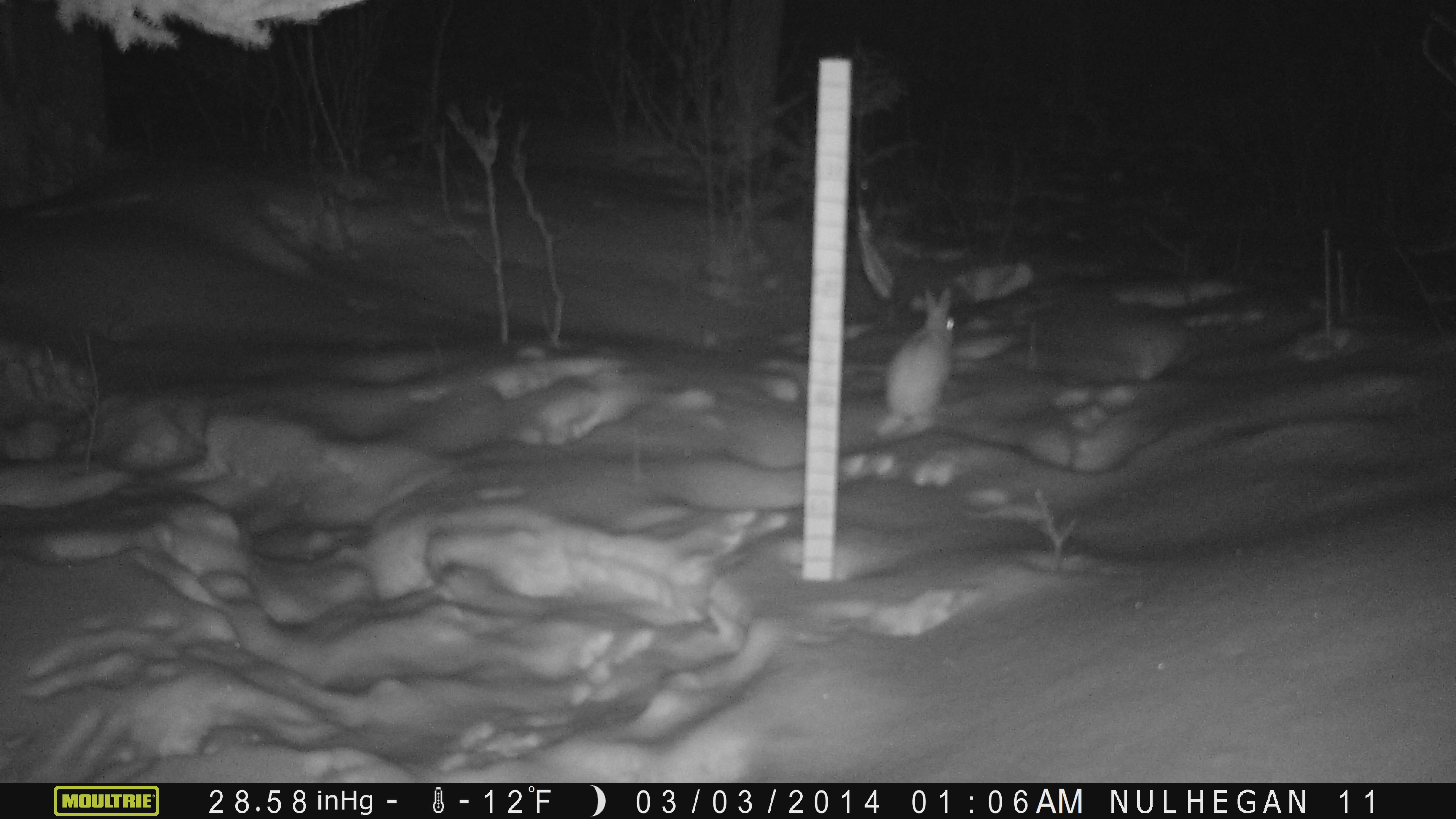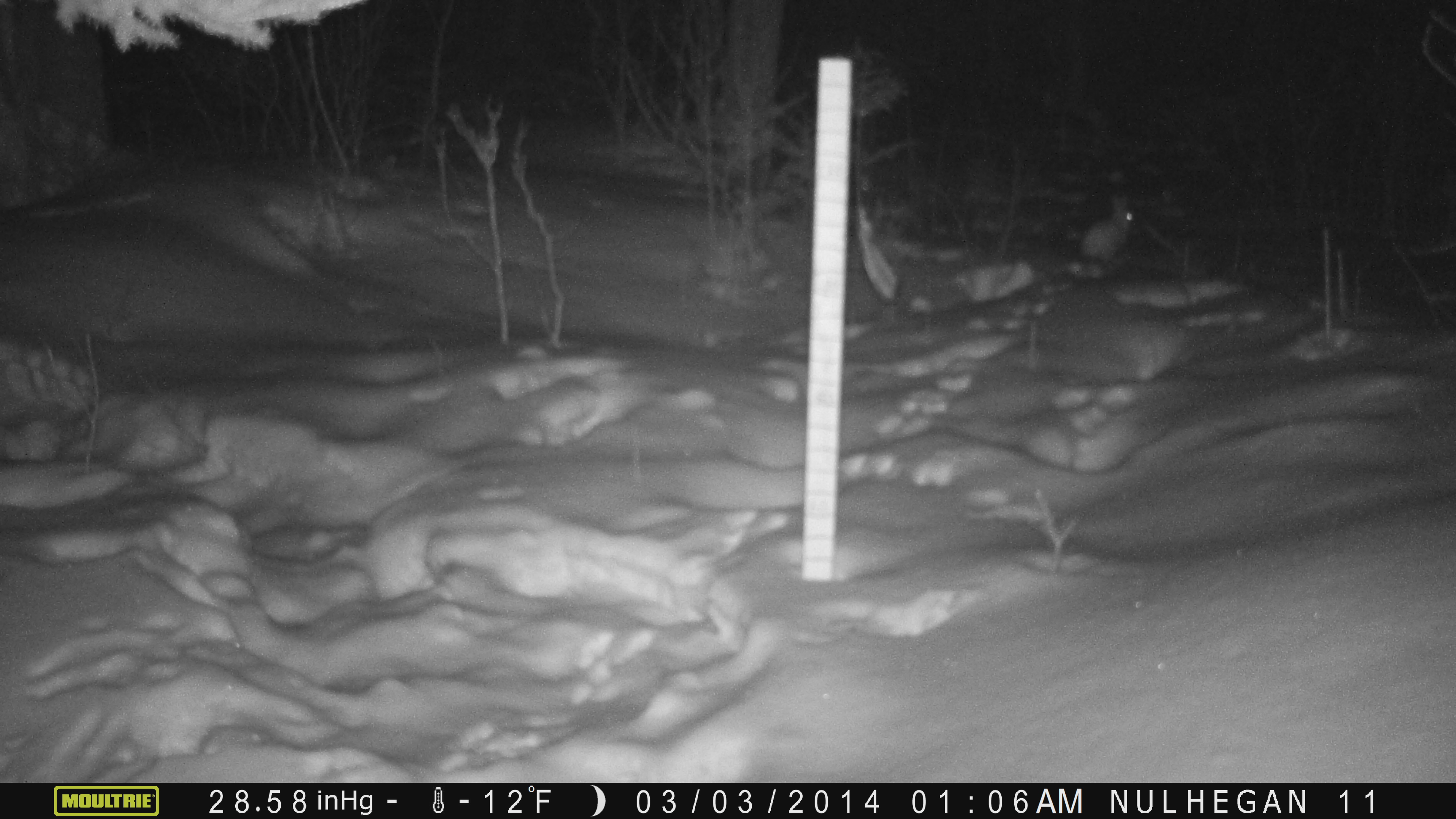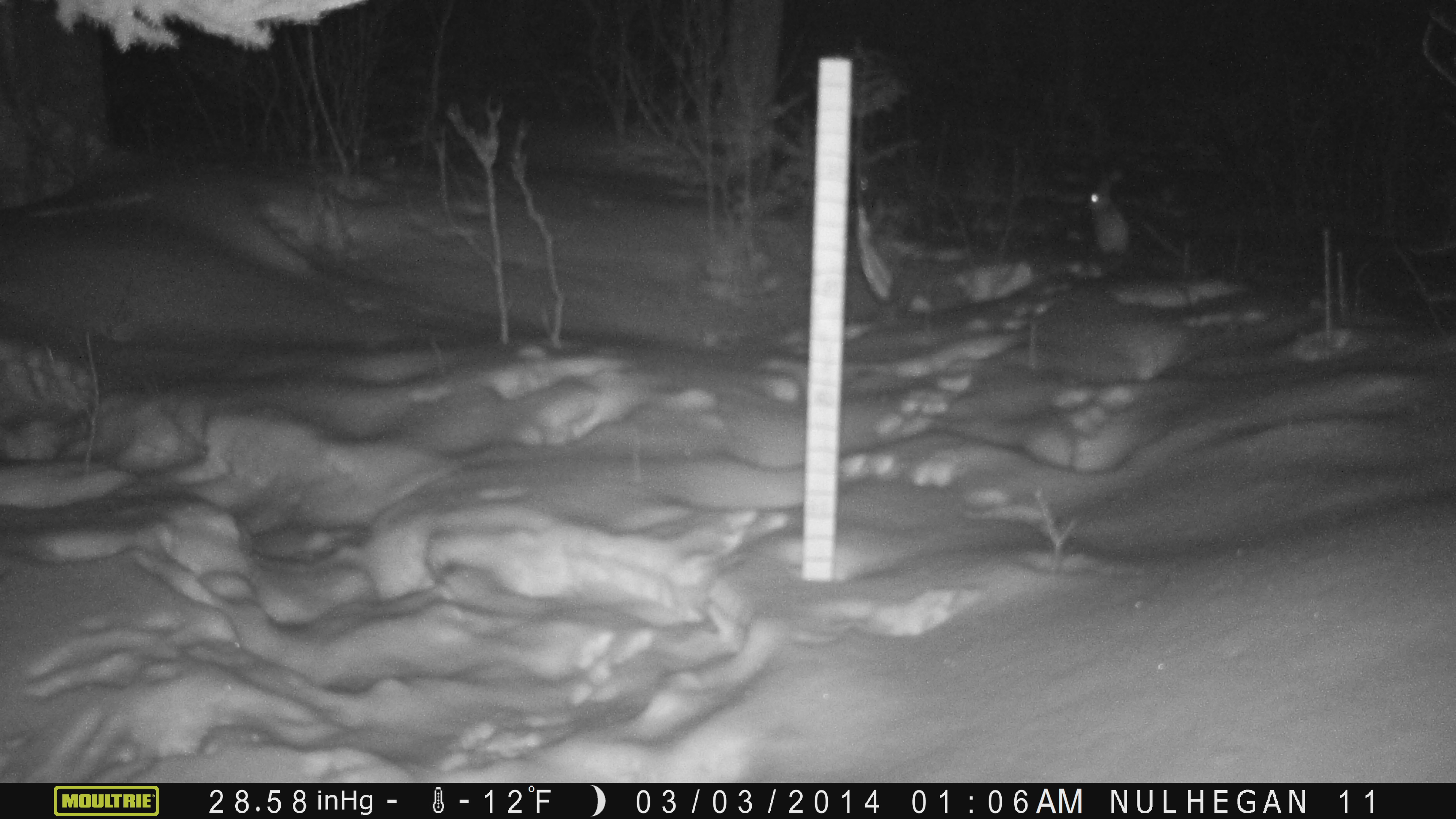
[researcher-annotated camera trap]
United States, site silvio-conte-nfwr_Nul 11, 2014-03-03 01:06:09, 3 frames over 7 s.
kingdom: Animalia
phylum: Chordata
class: Mammalia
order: Lagomorpha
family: Leporidae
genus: Lepus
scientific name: Lepus americanus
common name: snowshoe hare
Snowshoe hare (Lepus americanus).